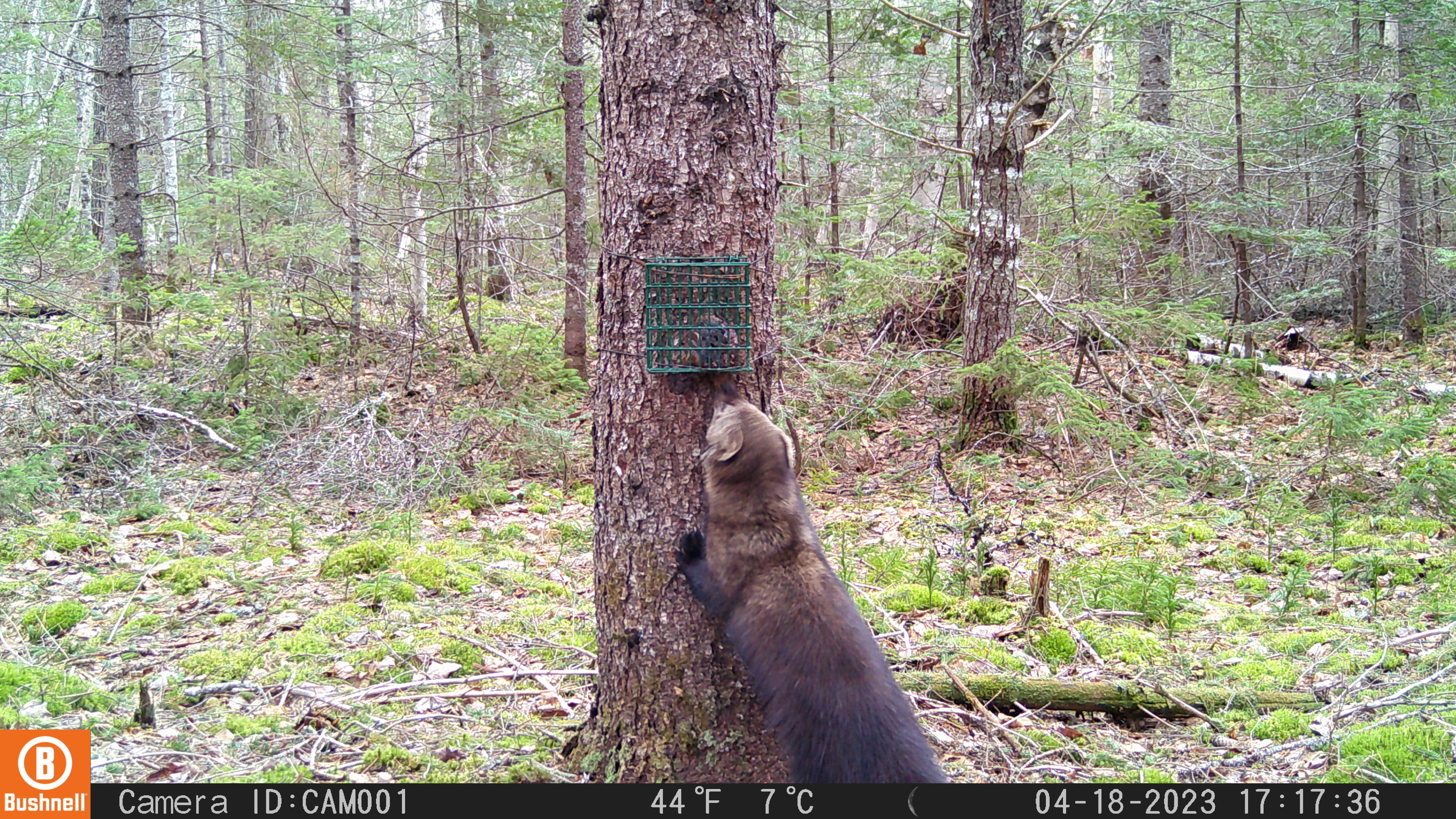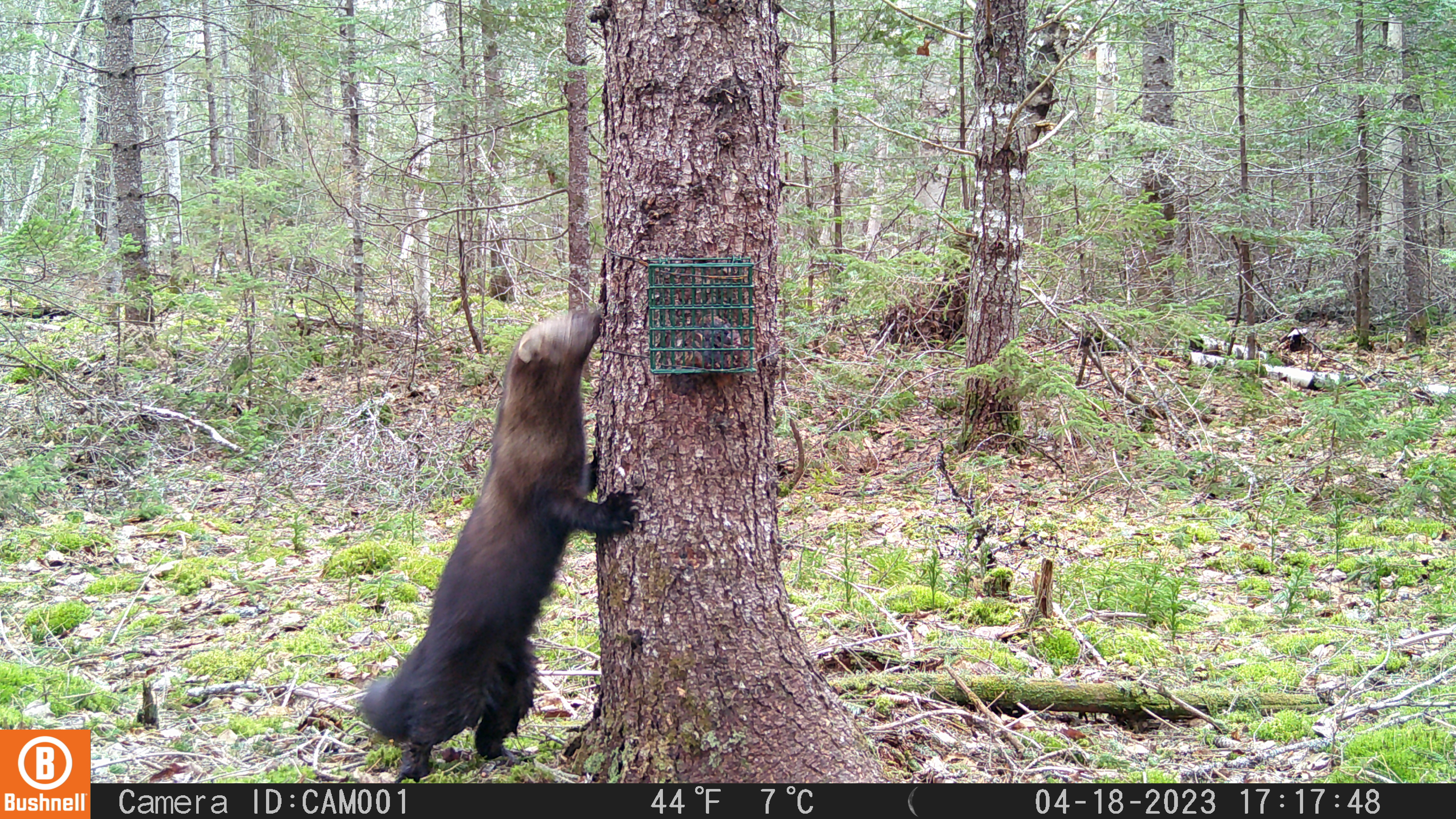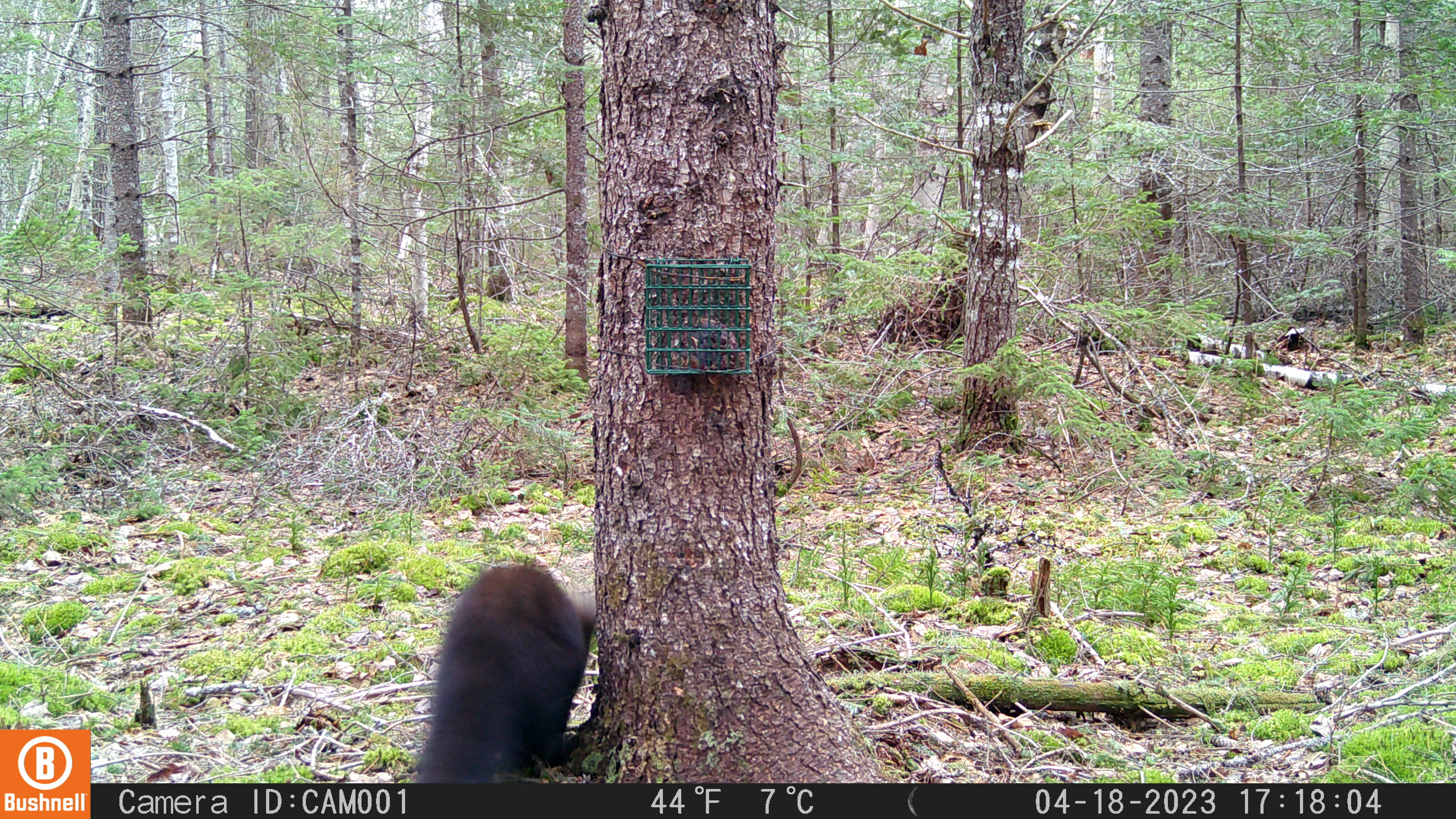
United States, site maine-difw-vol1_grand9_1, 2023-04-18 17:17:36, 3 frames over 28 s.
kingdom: Animalia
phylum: Chordata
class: Mammalia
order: Carnivora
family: Mustelidae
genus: Pekania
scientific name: Pekania pennanti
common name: fisher